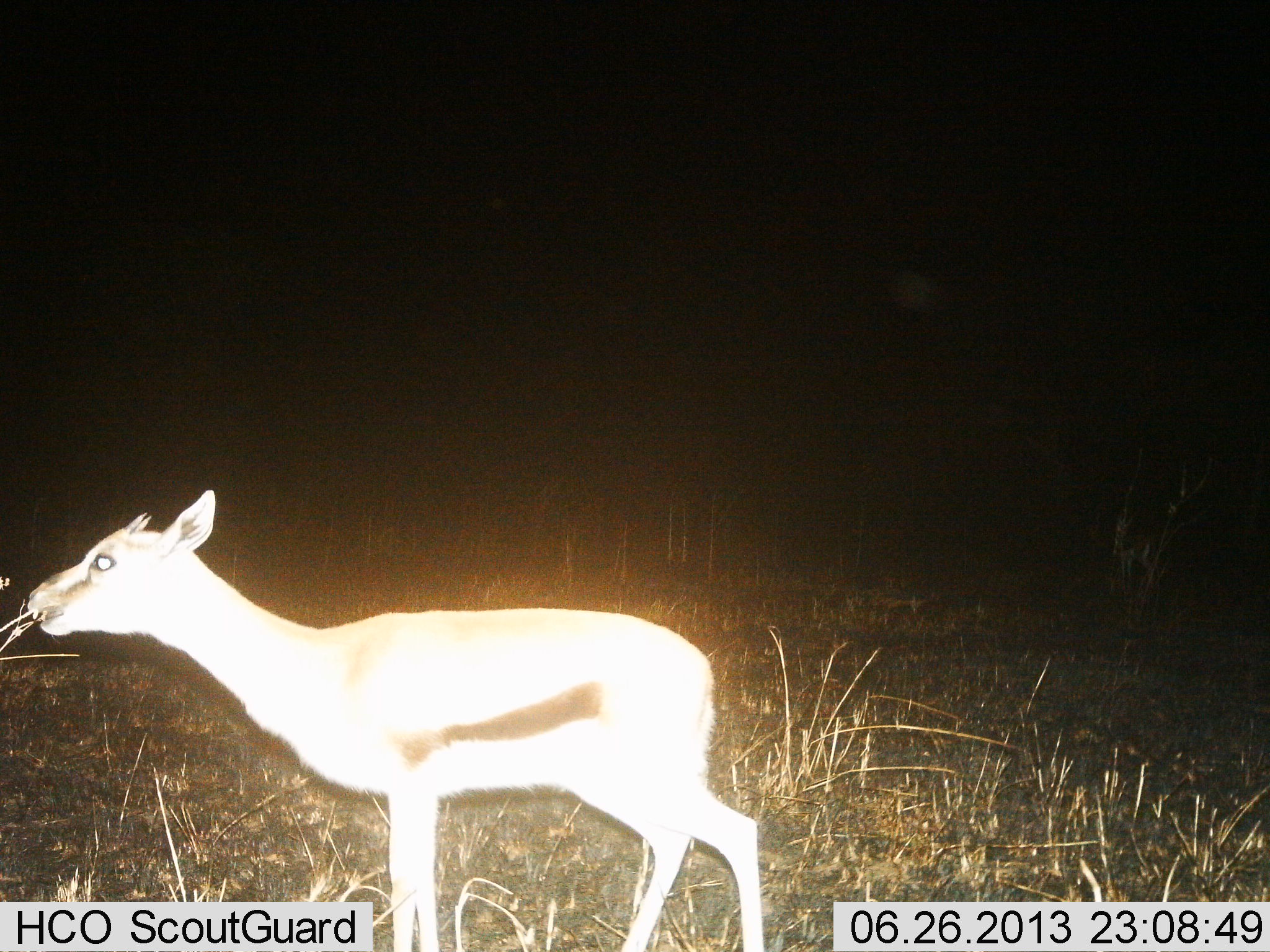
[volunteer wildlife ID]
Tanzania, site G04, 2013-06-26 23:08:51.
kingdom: Animalia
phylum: Chordata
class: Mammalia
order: Artiodactyla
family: Bovidae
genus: Eudorcas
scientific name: Eudorcas thomsonii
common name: thomson's gazelle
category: gazellethomsons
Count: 1.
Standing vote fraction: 21%.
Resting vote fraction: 0%.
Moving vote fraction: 17%.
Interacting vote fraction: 0%.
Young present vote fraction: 3%.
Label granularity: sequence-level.